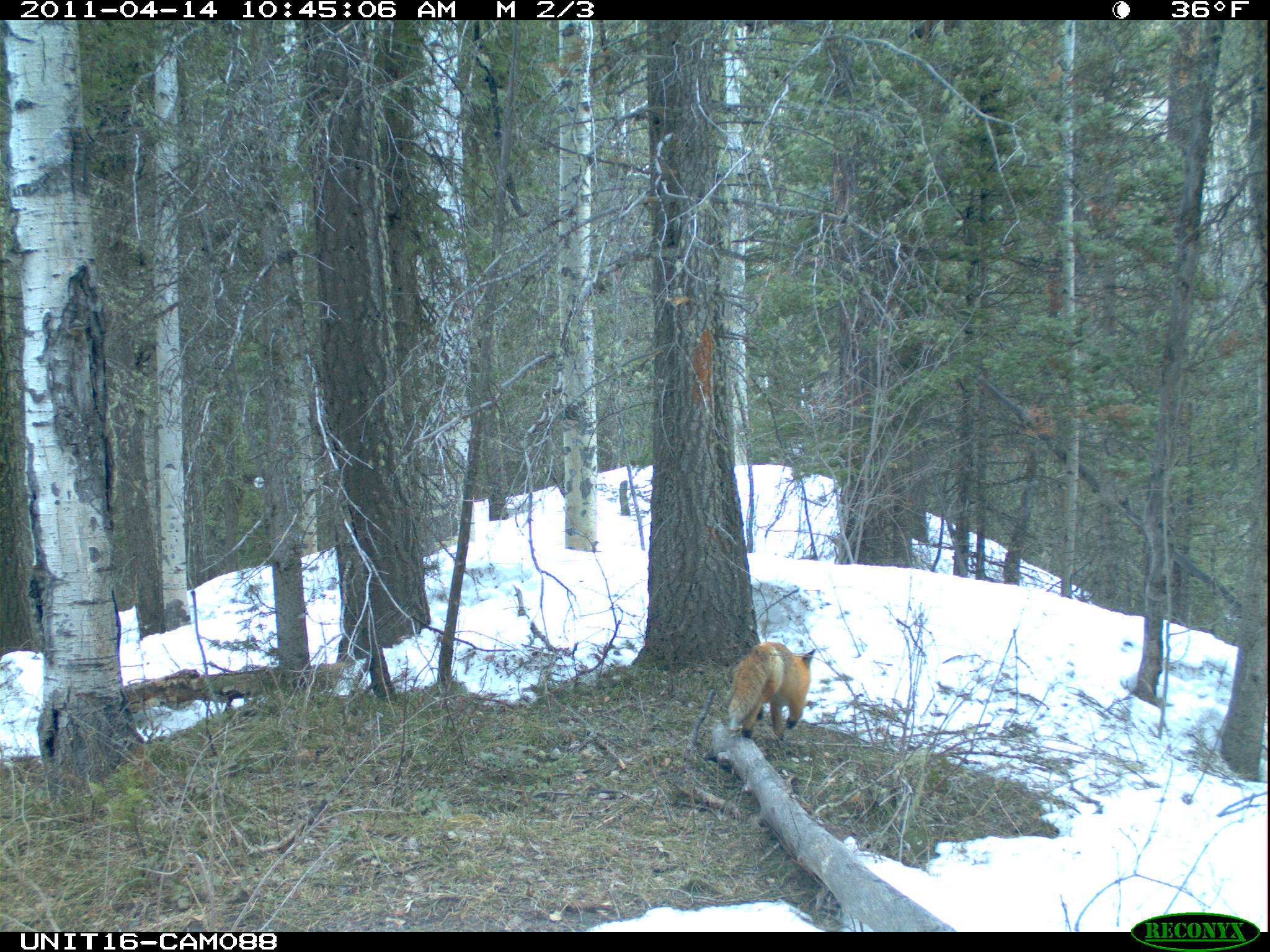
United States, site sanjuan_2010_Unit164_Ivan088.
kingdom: Animalia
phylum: Chordata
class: Mammalia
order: Carnivora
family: Canidae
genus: Vulpes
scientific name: Vulpes vulpes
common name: red fox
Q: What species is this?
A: Vulpes vulpes (red fox).